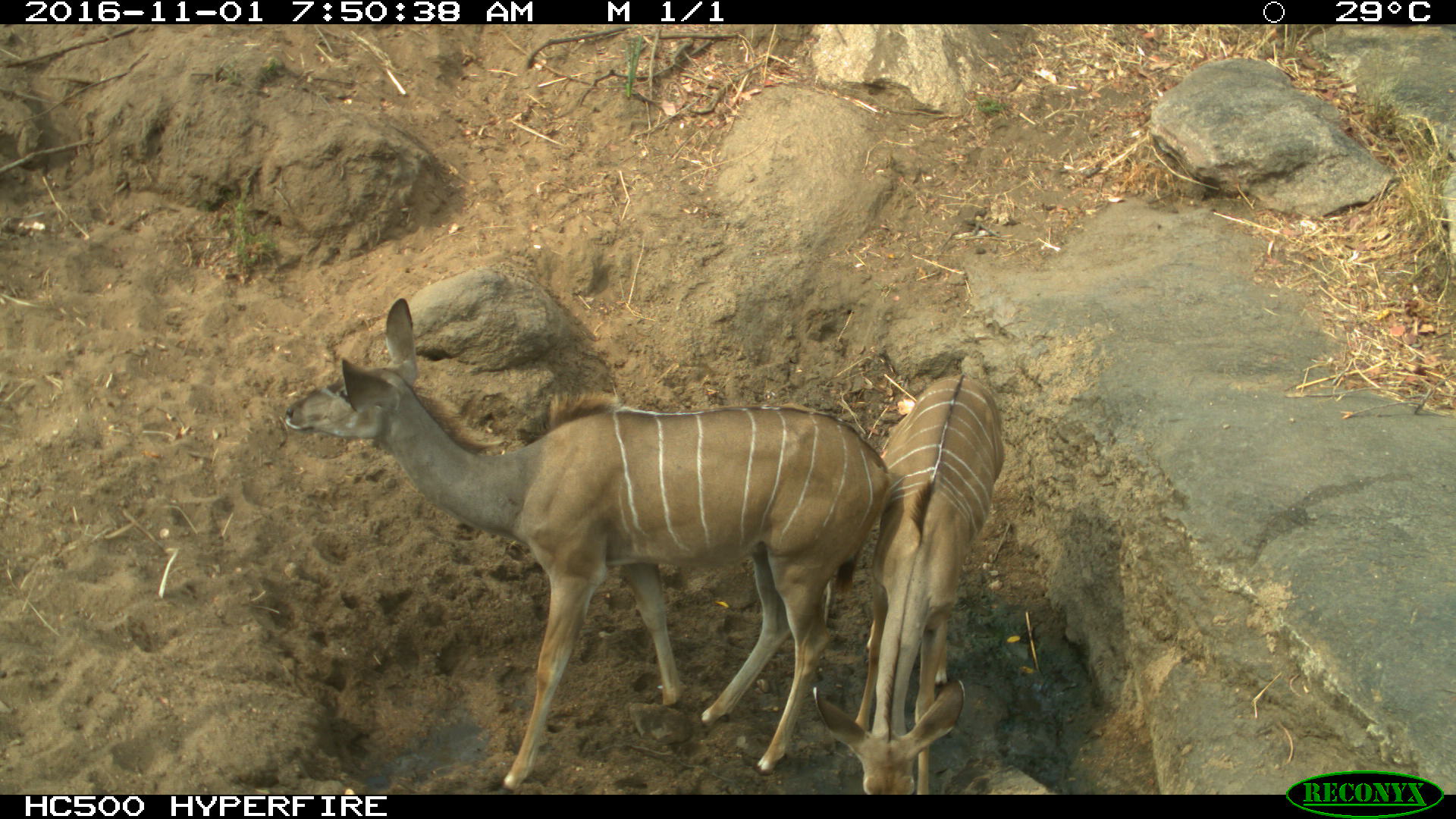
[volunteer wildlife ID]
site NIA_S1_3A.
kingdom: Animalia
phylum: Chordata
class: Mammalia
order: Artiodactyla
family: Bovidae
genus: Tragelaphus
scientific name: Tragelaphus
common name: kudu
Kudu (Tragelaphus), count 2. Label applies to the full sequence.